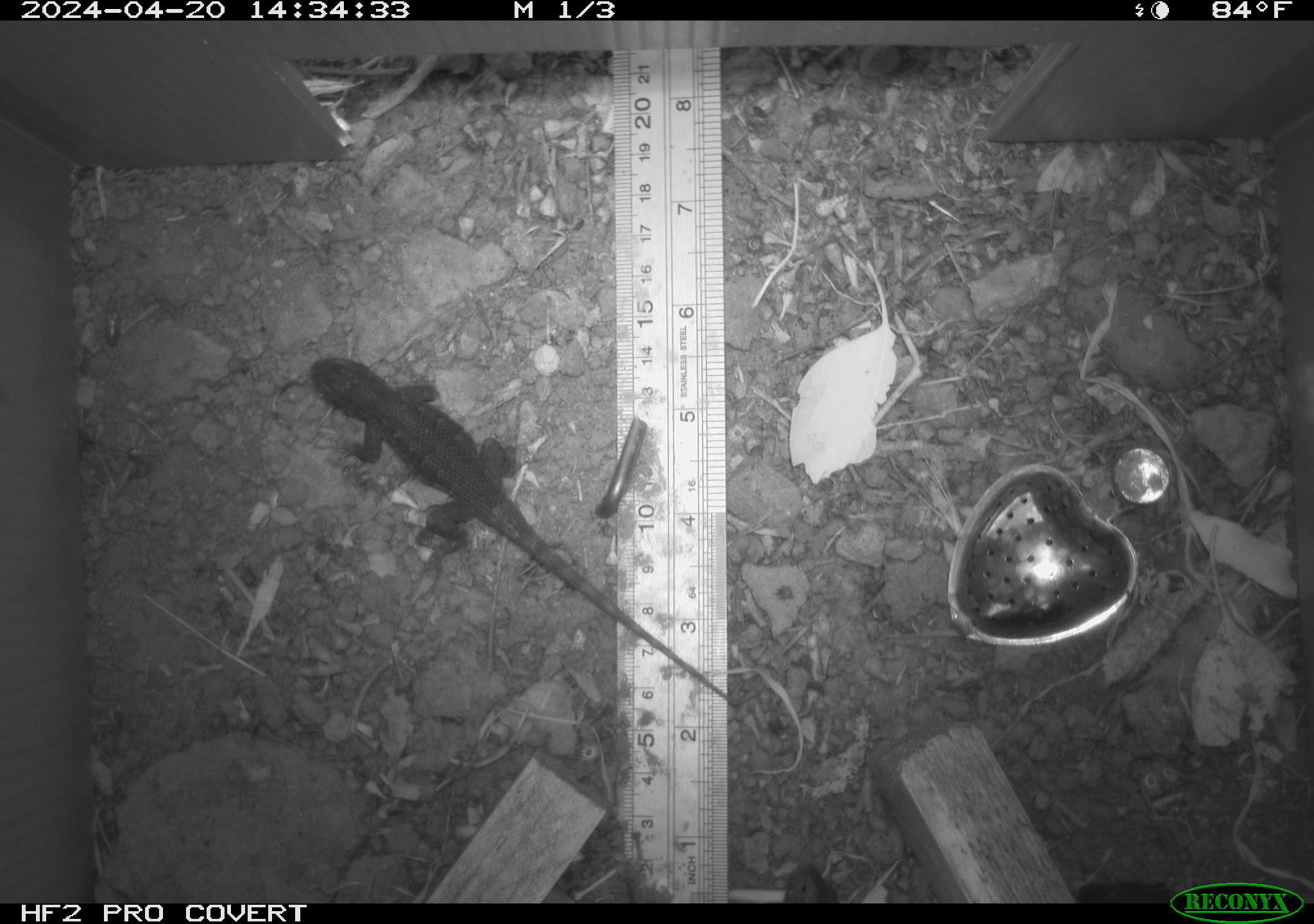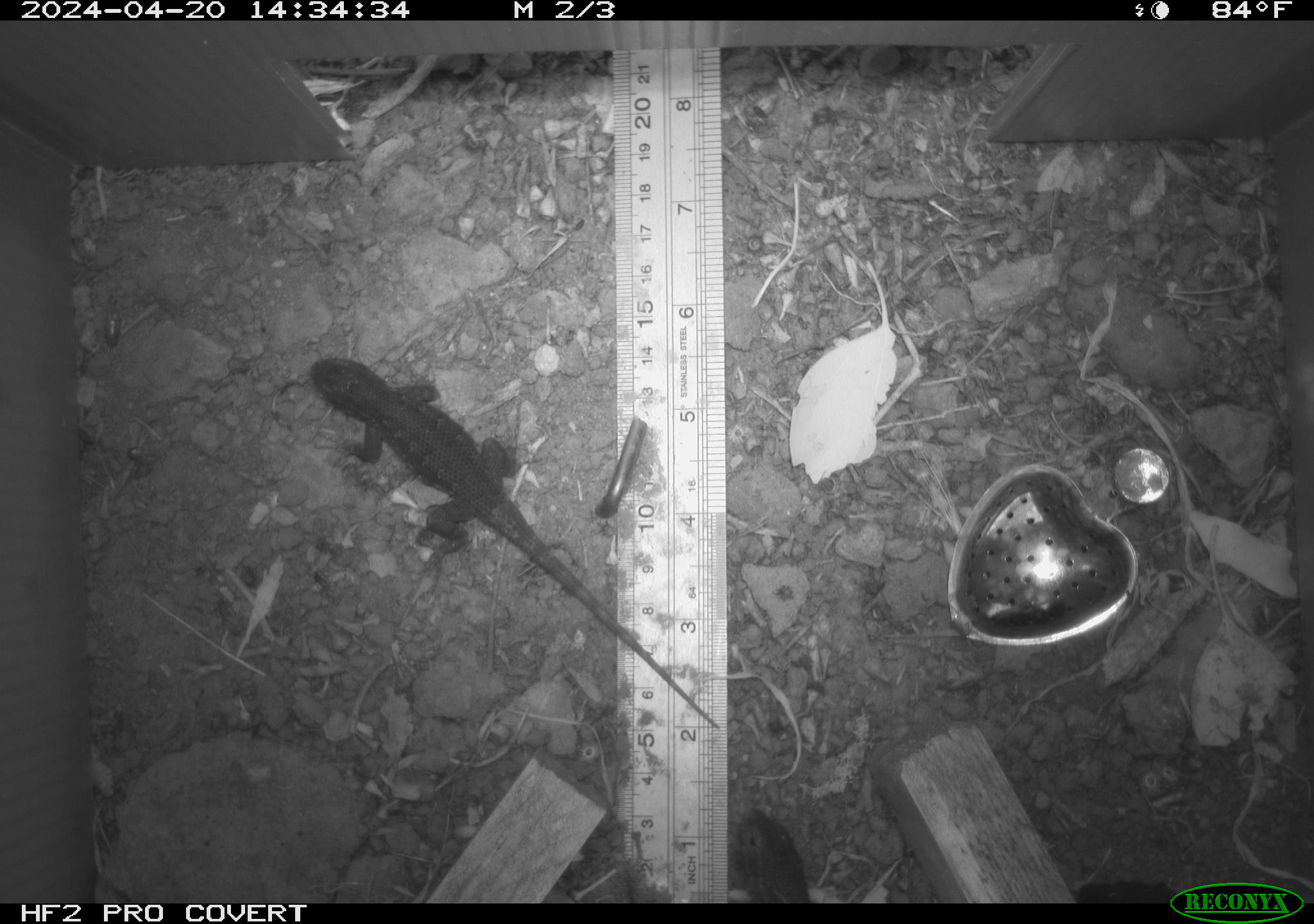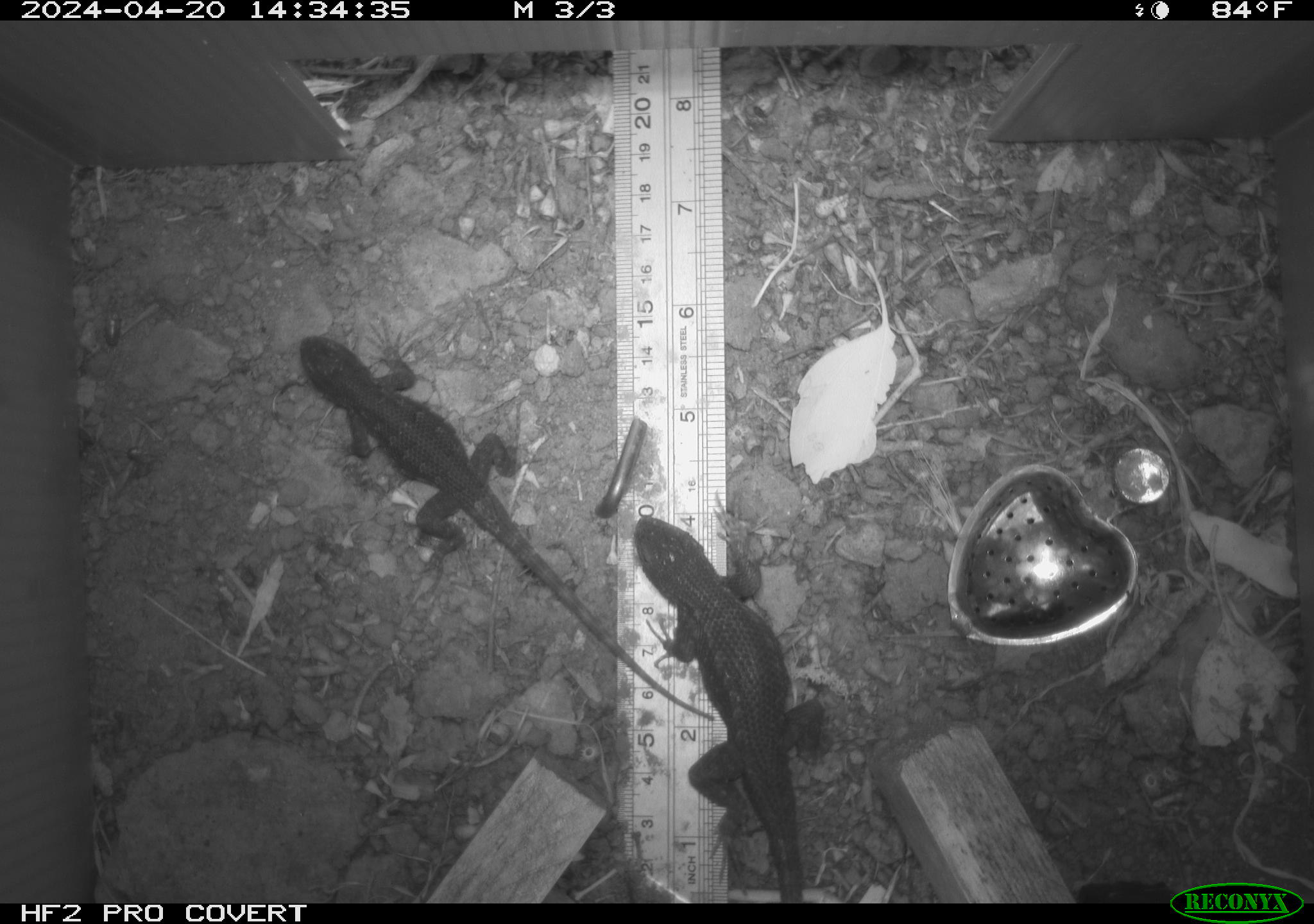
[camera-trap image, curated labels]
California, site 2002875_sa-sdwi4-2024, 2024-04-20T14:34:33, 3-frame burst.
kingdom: Animalia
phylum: Chordata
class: Reptilia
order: Squamata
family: Phrynosomatidae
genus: Sceloporus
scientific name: Sceloporus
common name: spiny lizards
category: sceloporus species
Sceloporus species (spiny lizards) (Sceloporus).